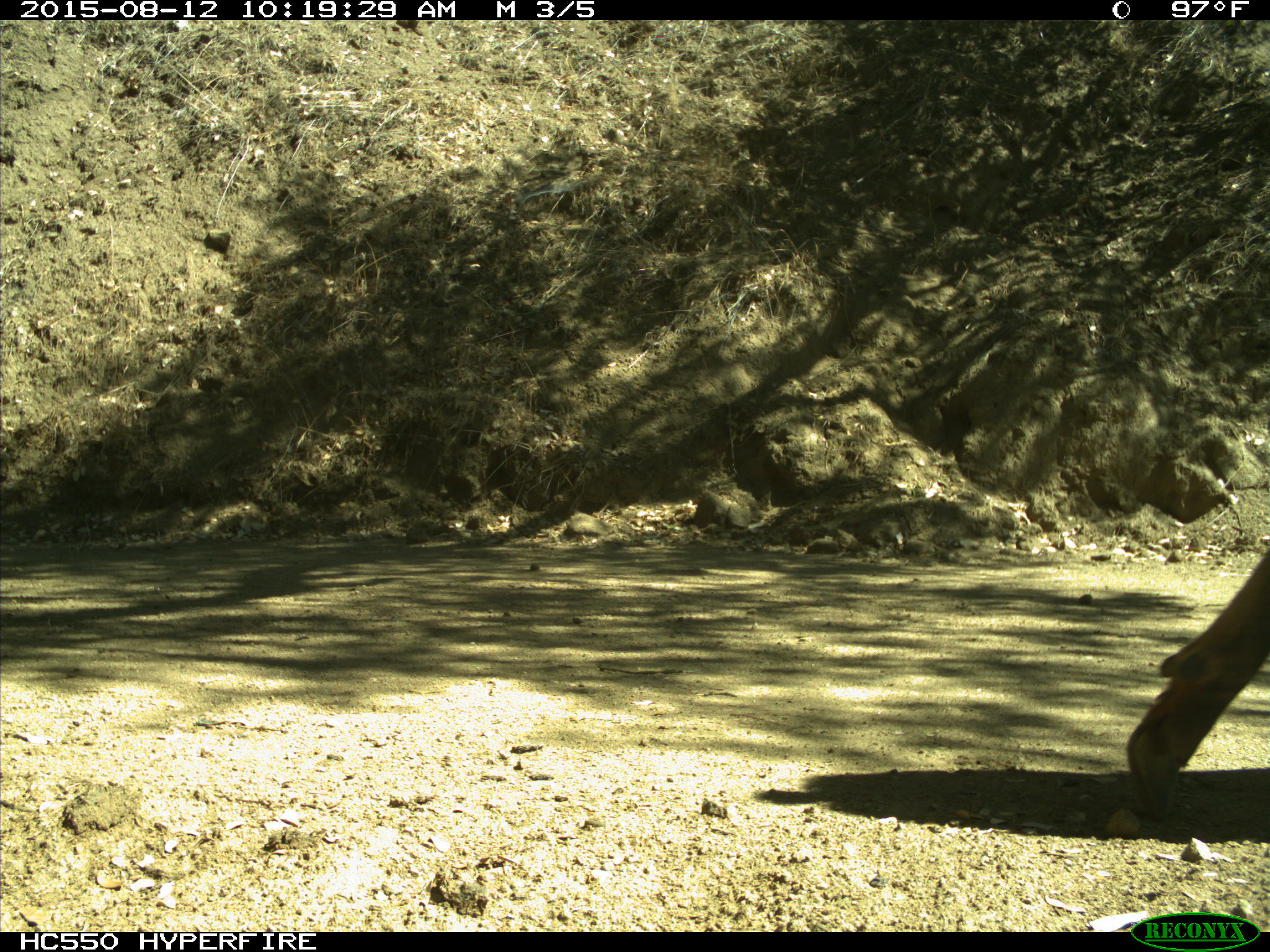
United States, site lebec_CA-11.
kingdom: Animalia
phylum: Chordata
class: Mammalia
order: Artiodactyla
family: Cervidae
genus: Cervus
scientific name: Cervus canadensis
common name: elk